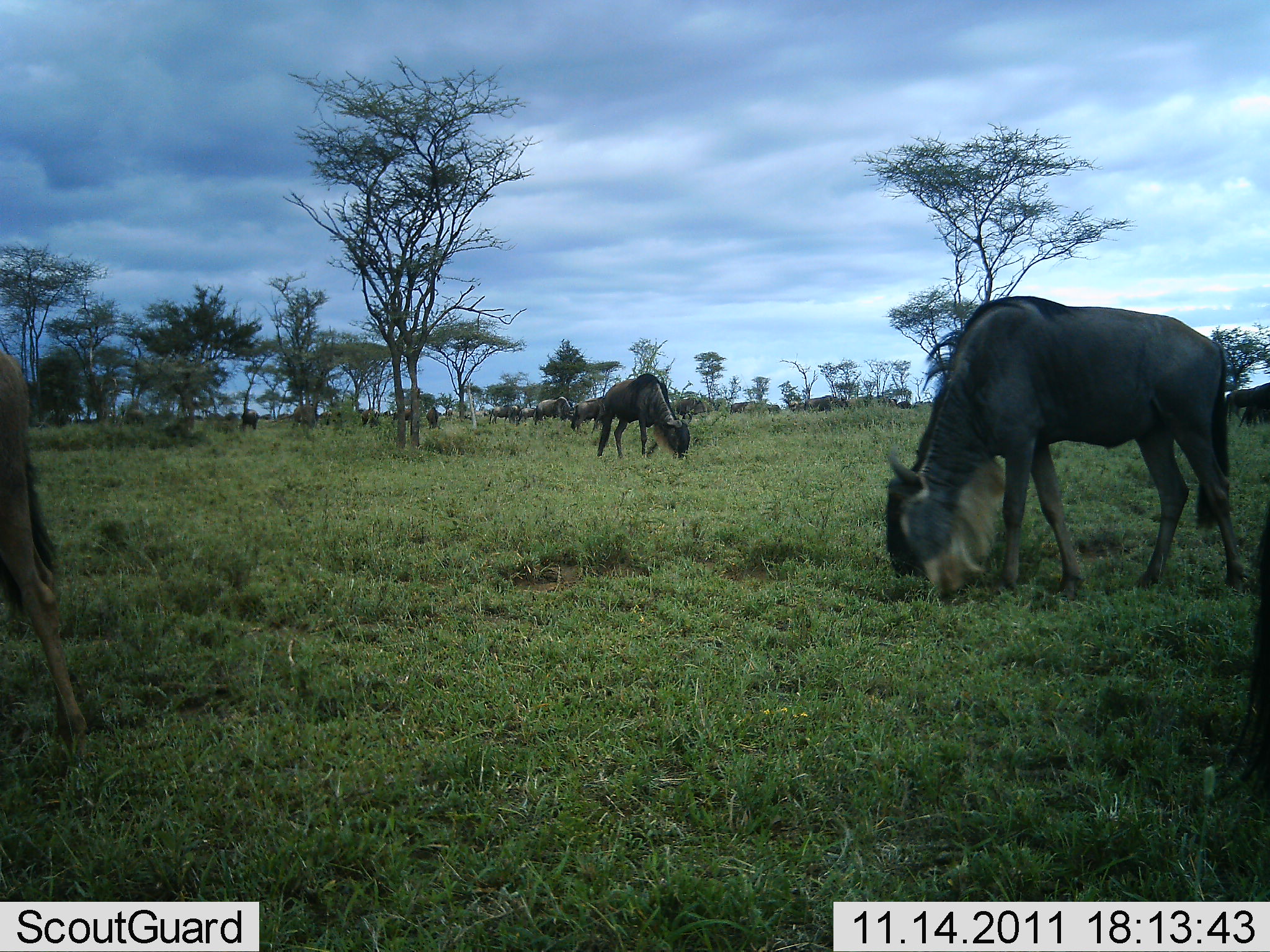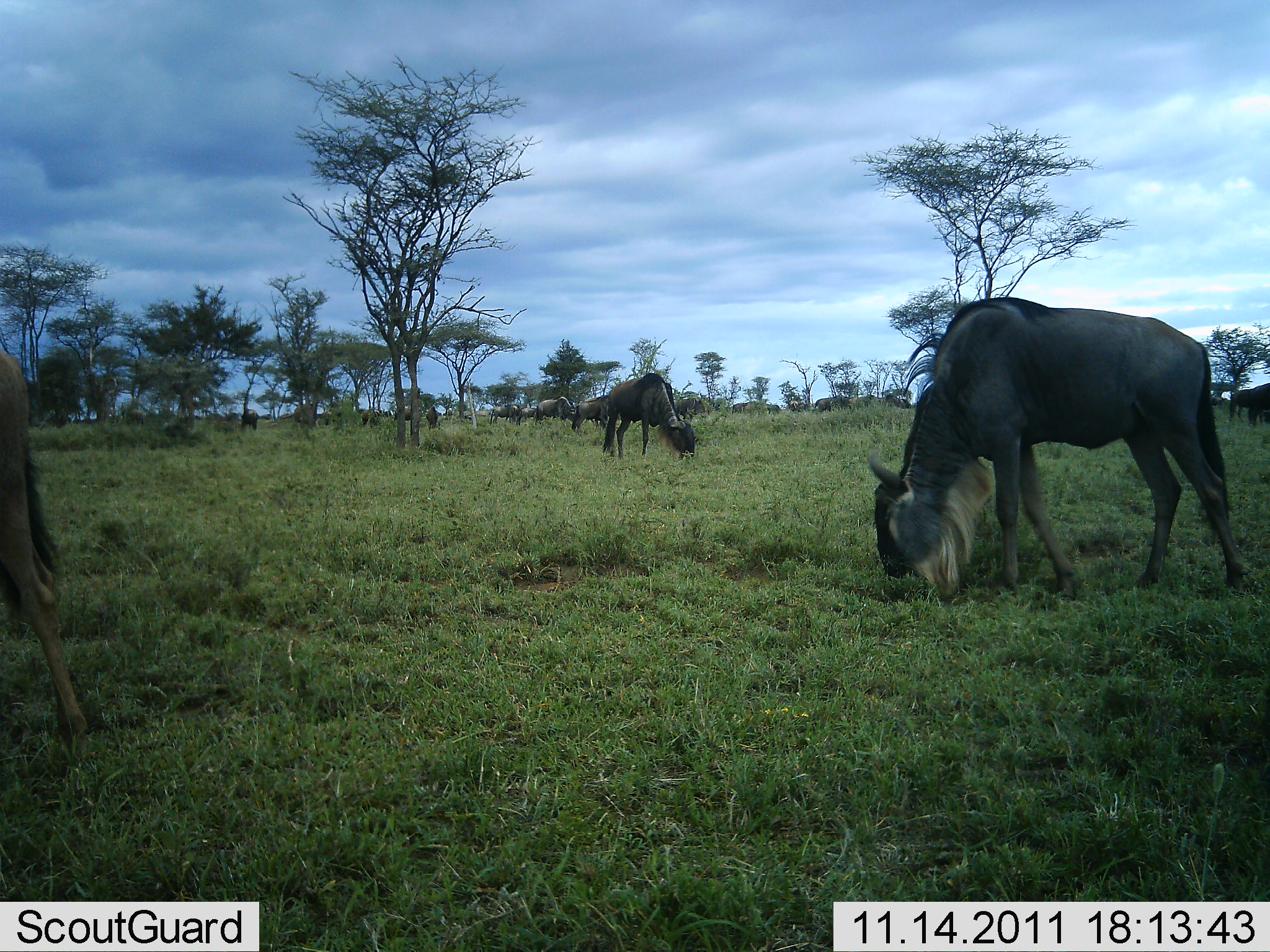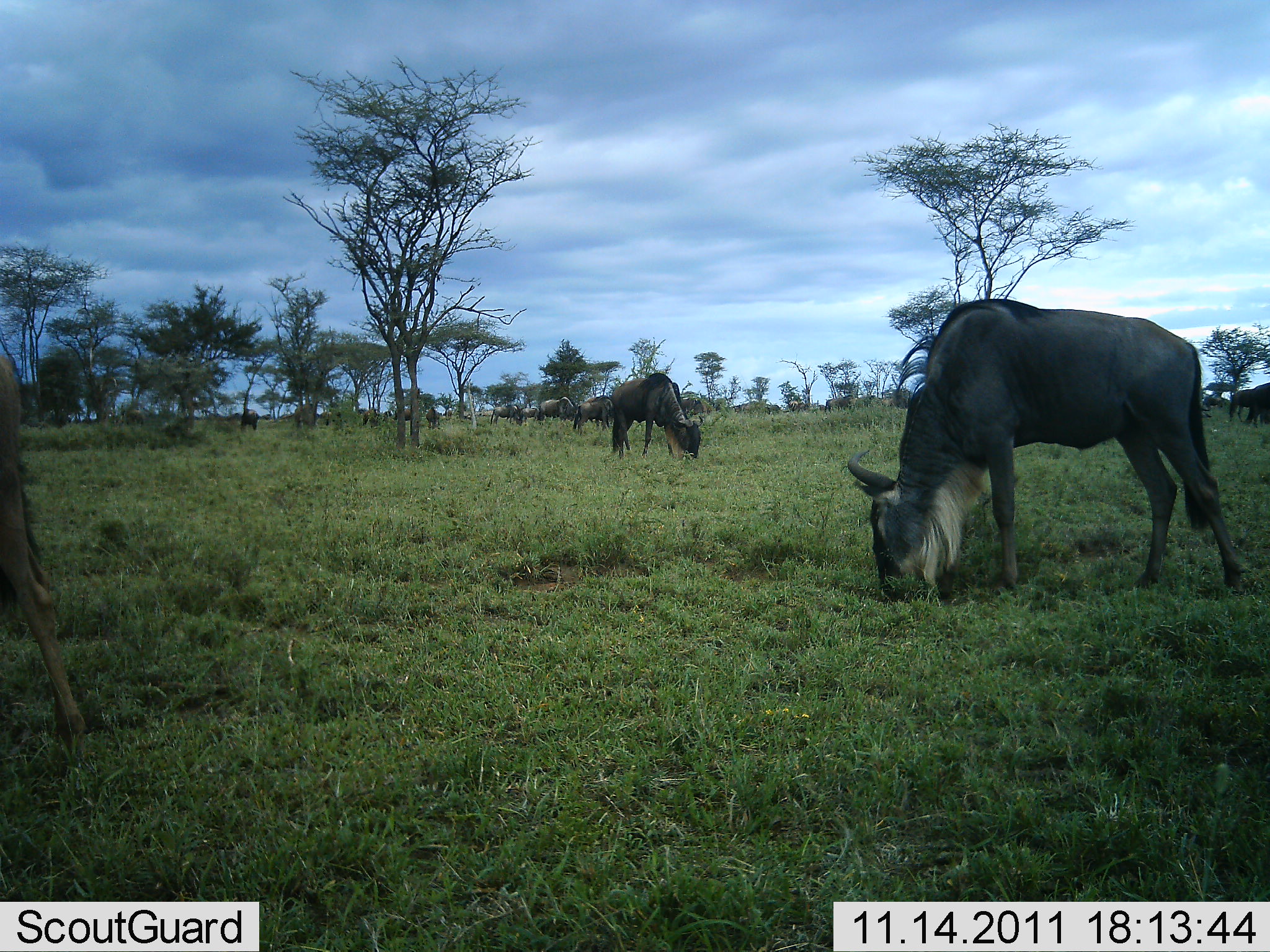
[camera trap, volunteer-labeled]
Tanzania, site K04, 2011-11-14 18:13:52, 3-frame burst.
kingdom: Animalia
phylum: Chordata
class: Mammalia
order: Artiodactyla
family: Bovidae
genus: Connochaetes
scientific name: Connochaetes taurinus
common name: blue wildebeest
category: wildebeest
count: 11-50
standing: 15%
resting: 8%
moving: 15%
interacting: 8%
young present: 0%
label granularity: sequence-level